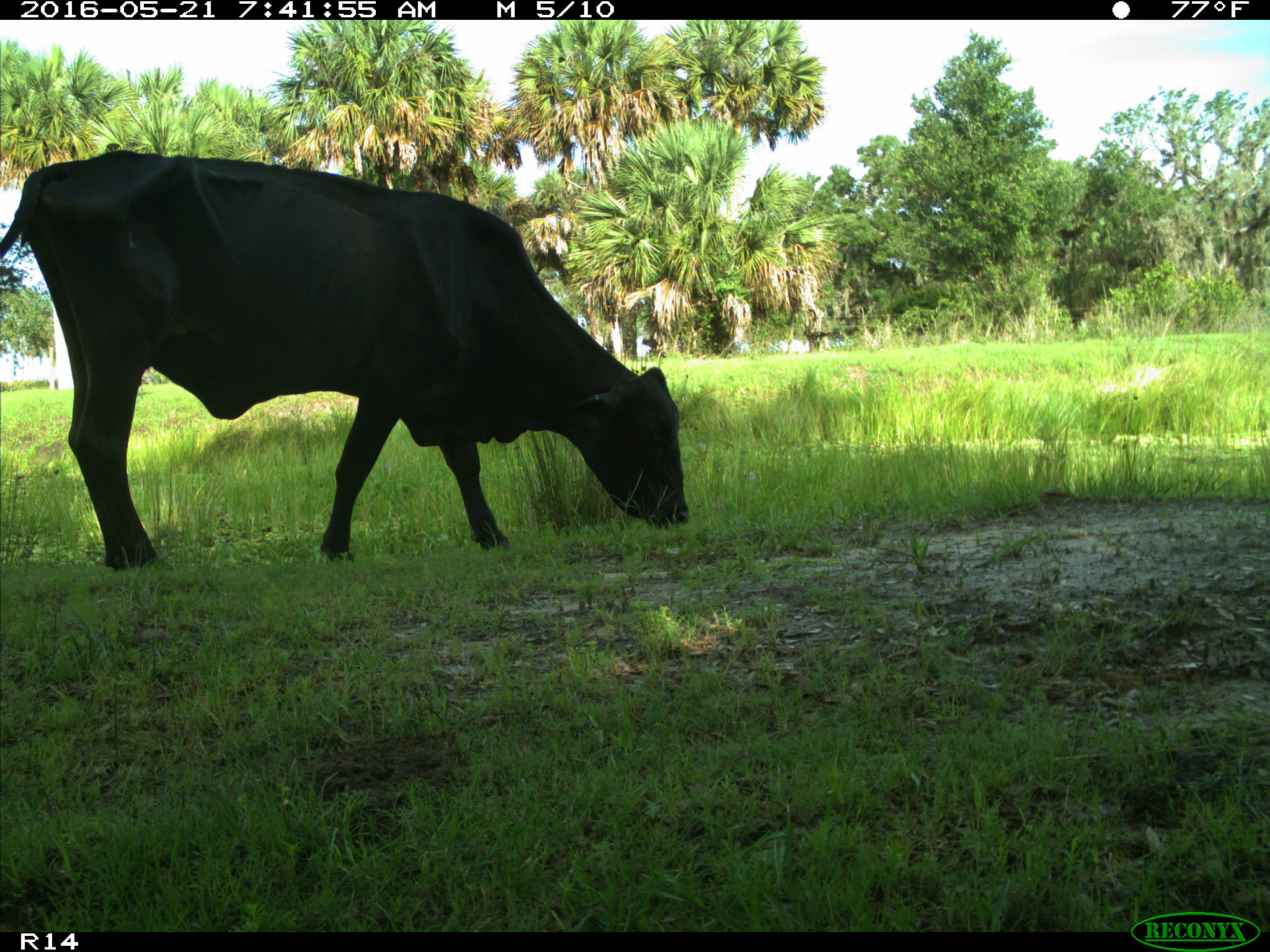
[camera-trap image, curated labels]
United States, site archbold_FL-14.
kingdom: Animalia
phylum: Chordata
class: Mammalia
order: Artiodactyla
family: Bovidae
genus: Bos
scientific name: Bos taurus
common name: domestic cow